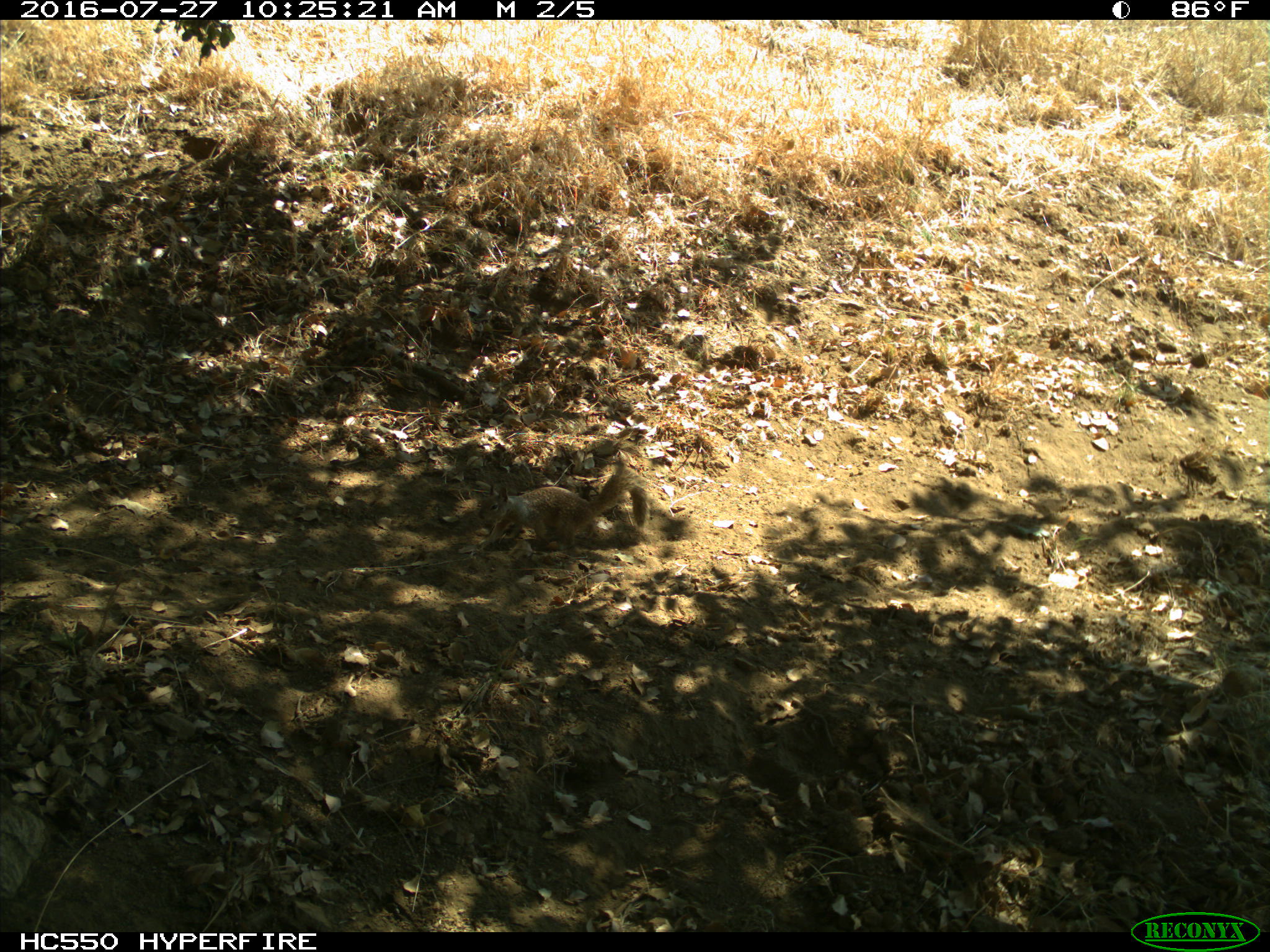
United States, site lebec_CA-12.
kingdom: Animalia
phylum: Chordata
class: Mammalia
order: Rodentia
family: Sciuridae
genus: Otospermophilus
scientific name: Otospermophilus beecheyi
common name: california ground squirrel